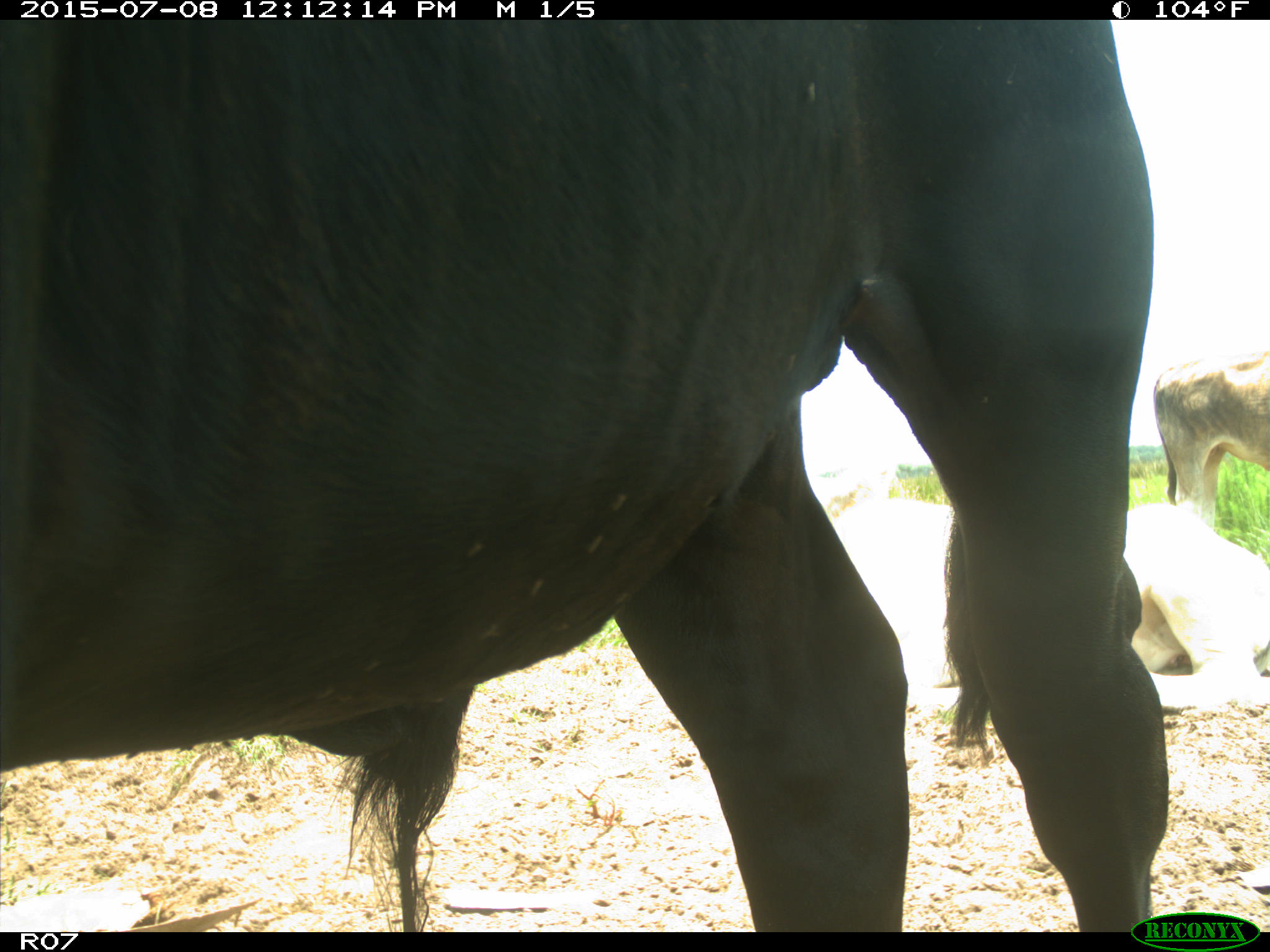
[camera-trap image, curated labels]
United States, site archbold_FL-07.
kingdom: Animalia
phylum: Chordata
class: Mammalia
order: Artiodactyla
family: Bovidae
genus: Bos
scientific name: Bos taurus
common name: domestic cow